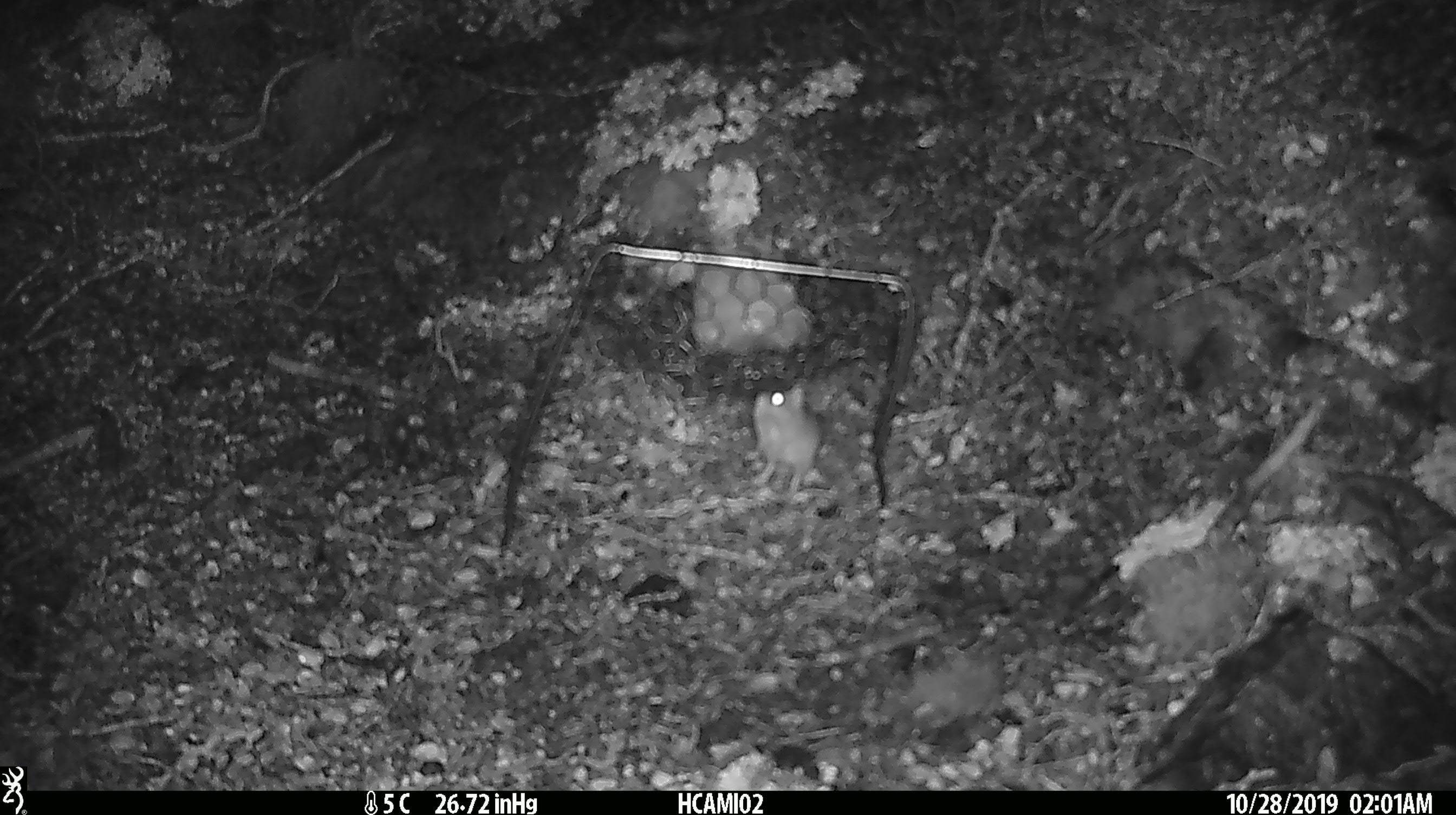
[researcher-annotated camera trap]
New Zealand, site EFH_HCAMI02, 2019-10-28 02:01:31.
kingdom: Animalia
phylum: Chordata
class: Mammalia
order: Rodentia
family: Muridae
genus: Mus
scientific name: Mus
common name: mouse